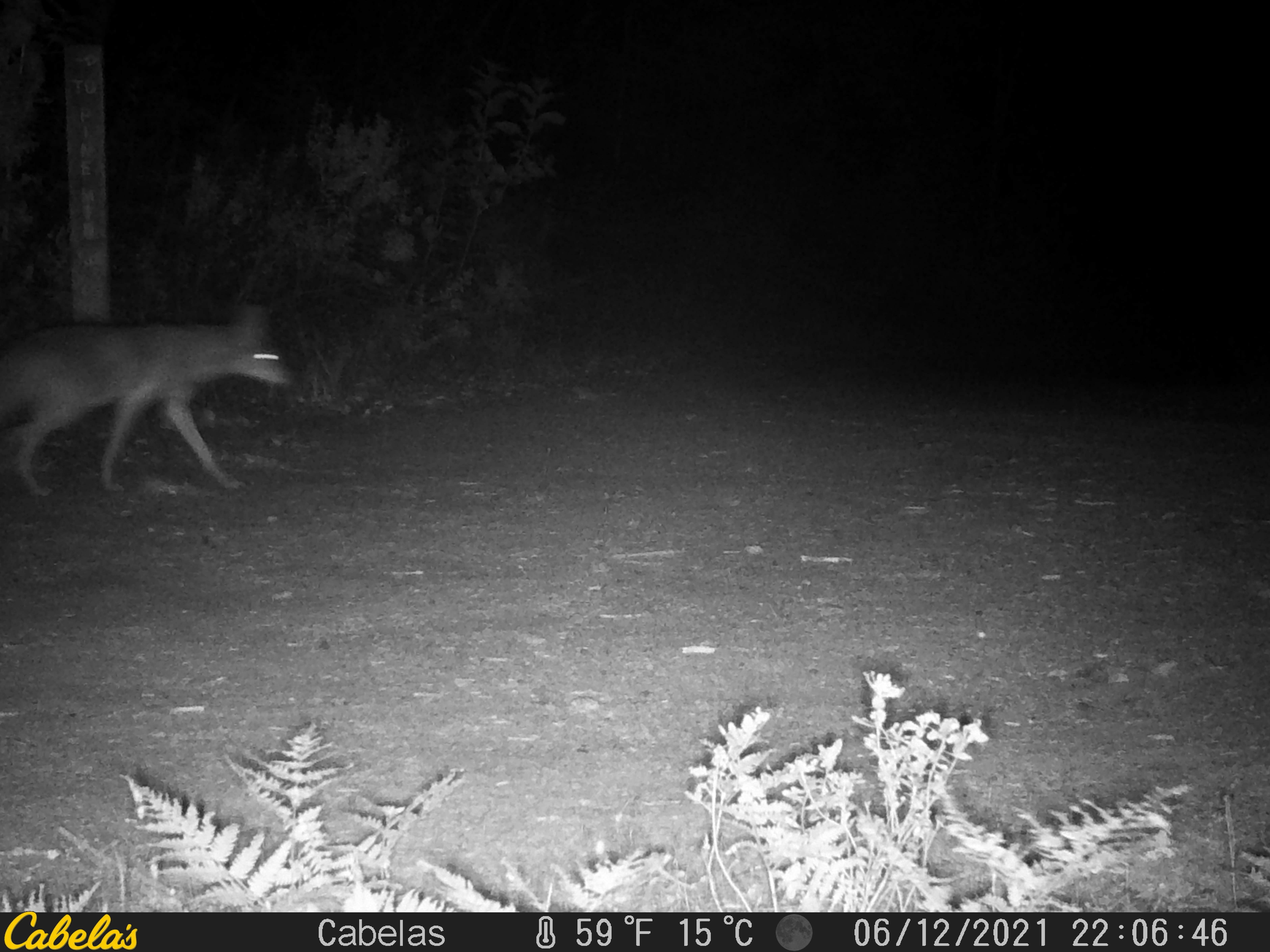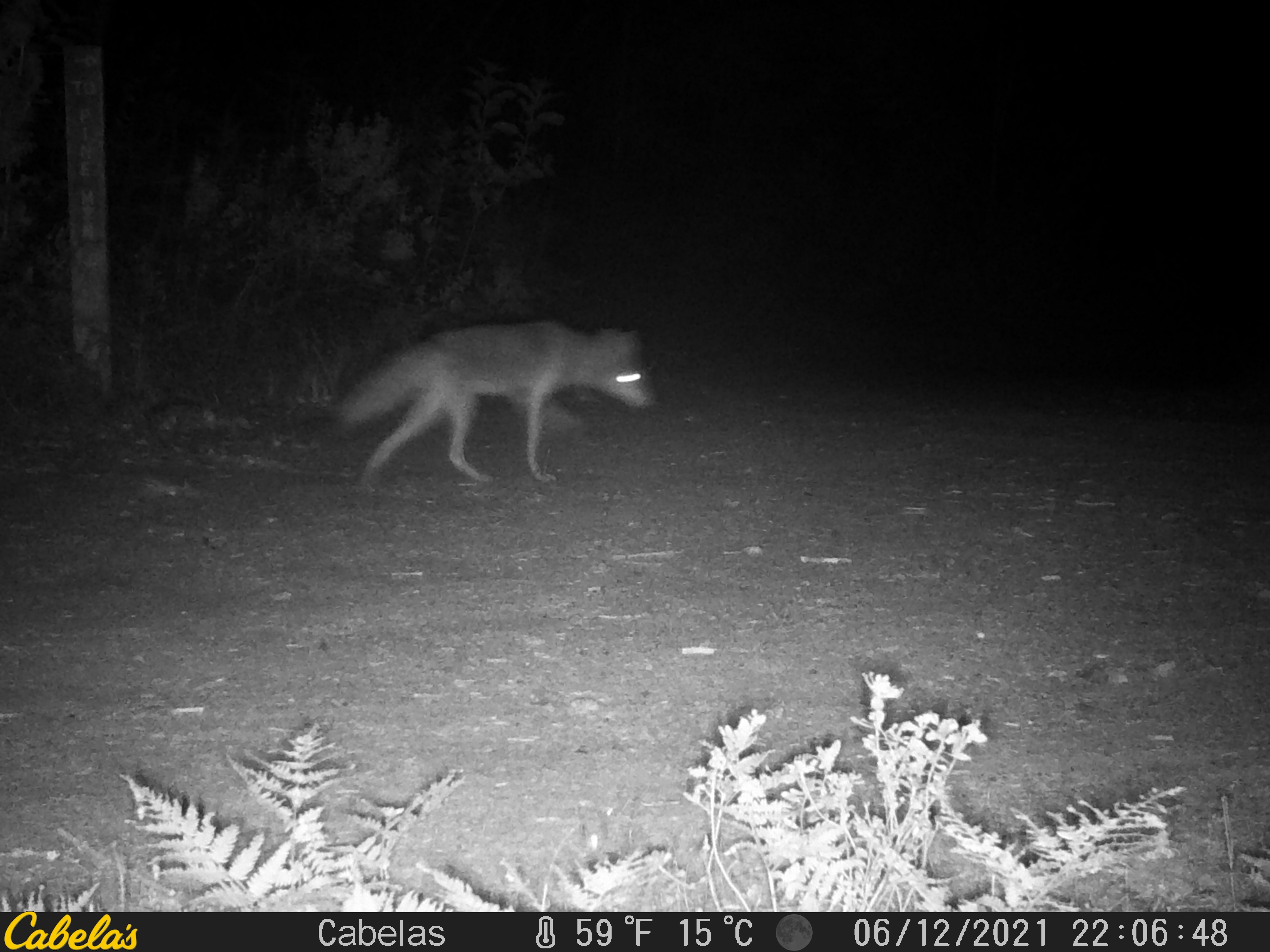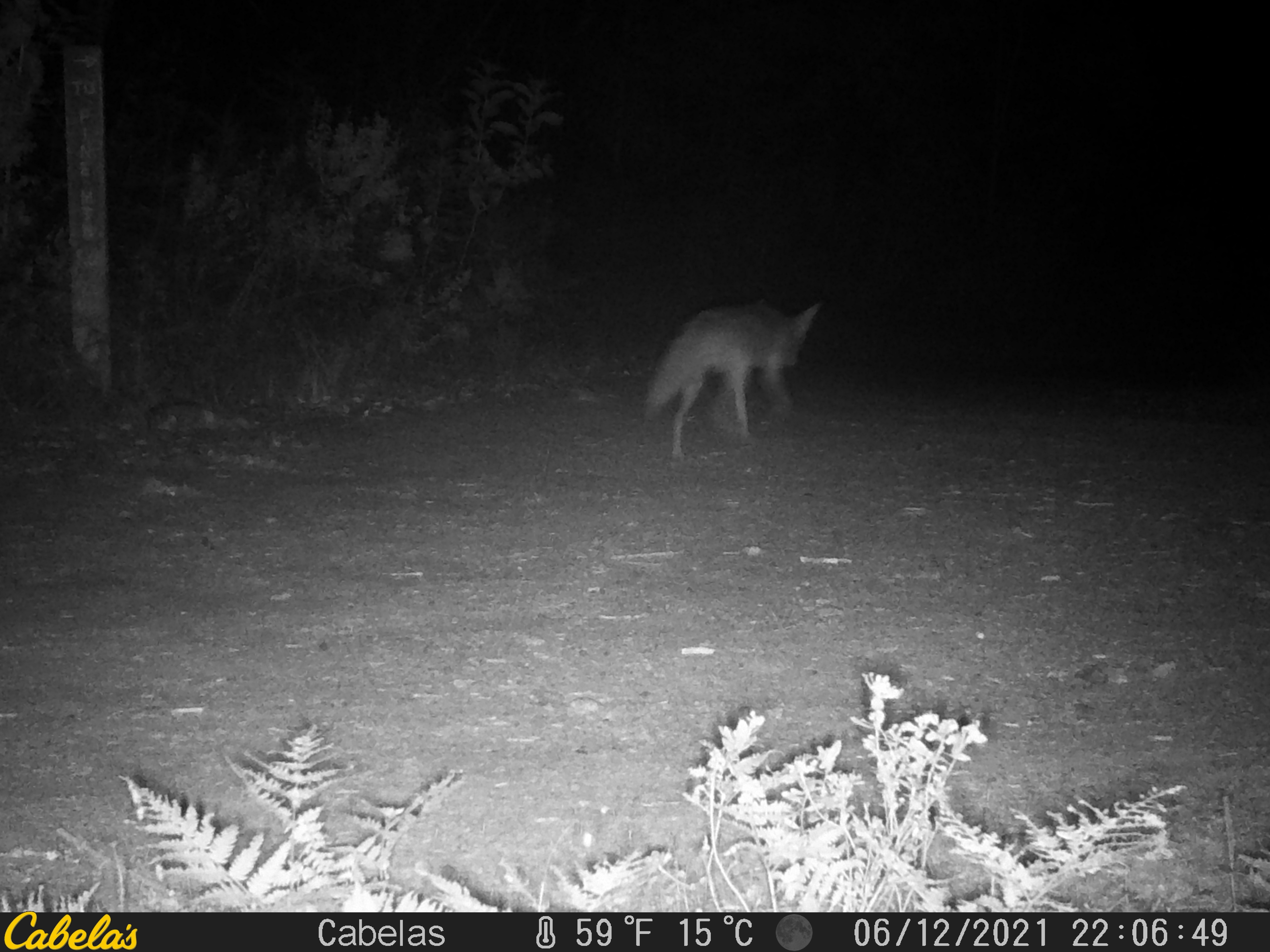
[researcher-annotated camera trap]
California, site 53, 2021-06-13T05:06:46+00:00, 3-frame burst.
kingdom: Animalia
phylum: Chordata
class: Mammalia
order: Carnivora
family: Canidae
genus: Canis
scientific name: Canis latrans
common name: coyote